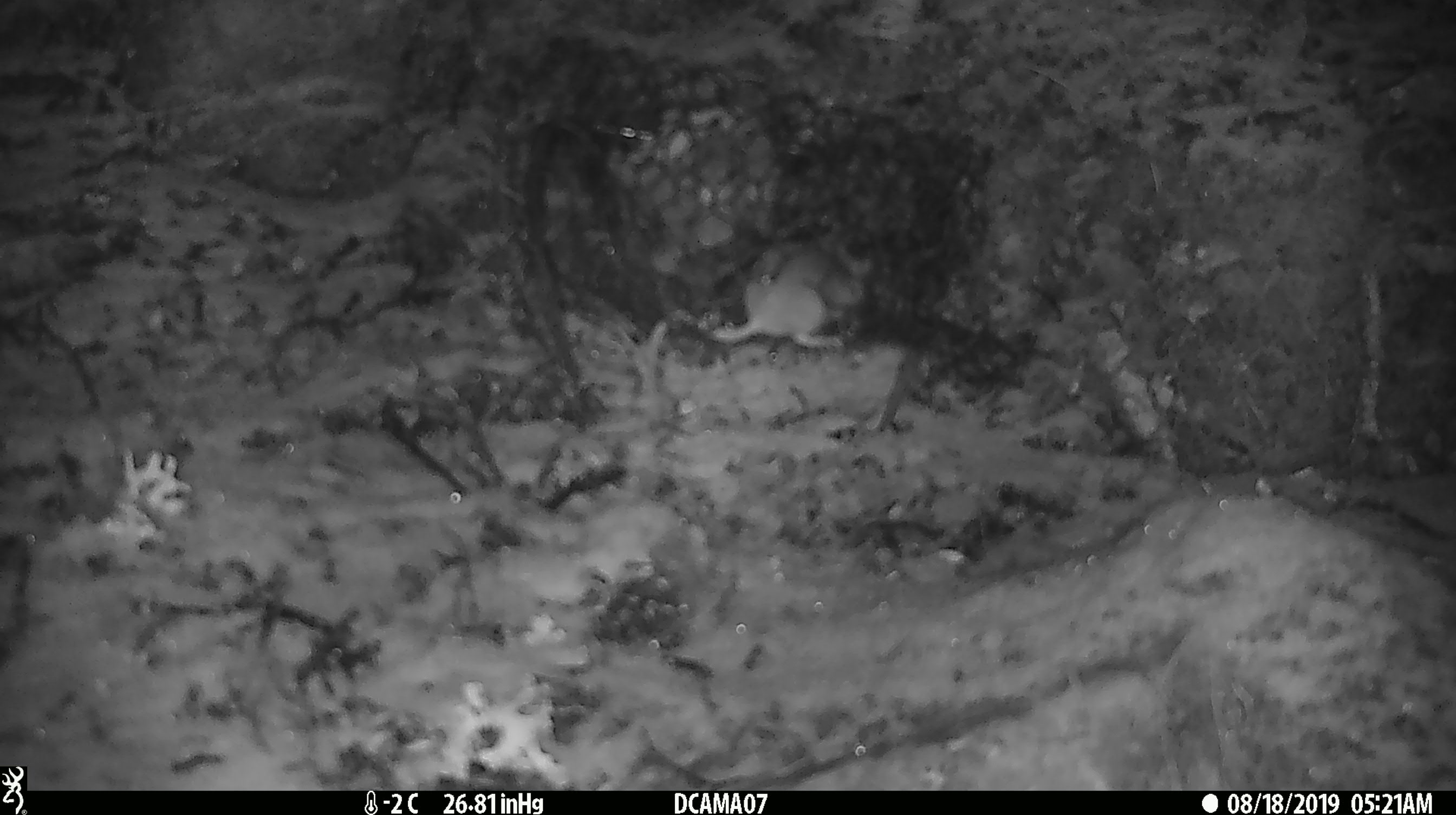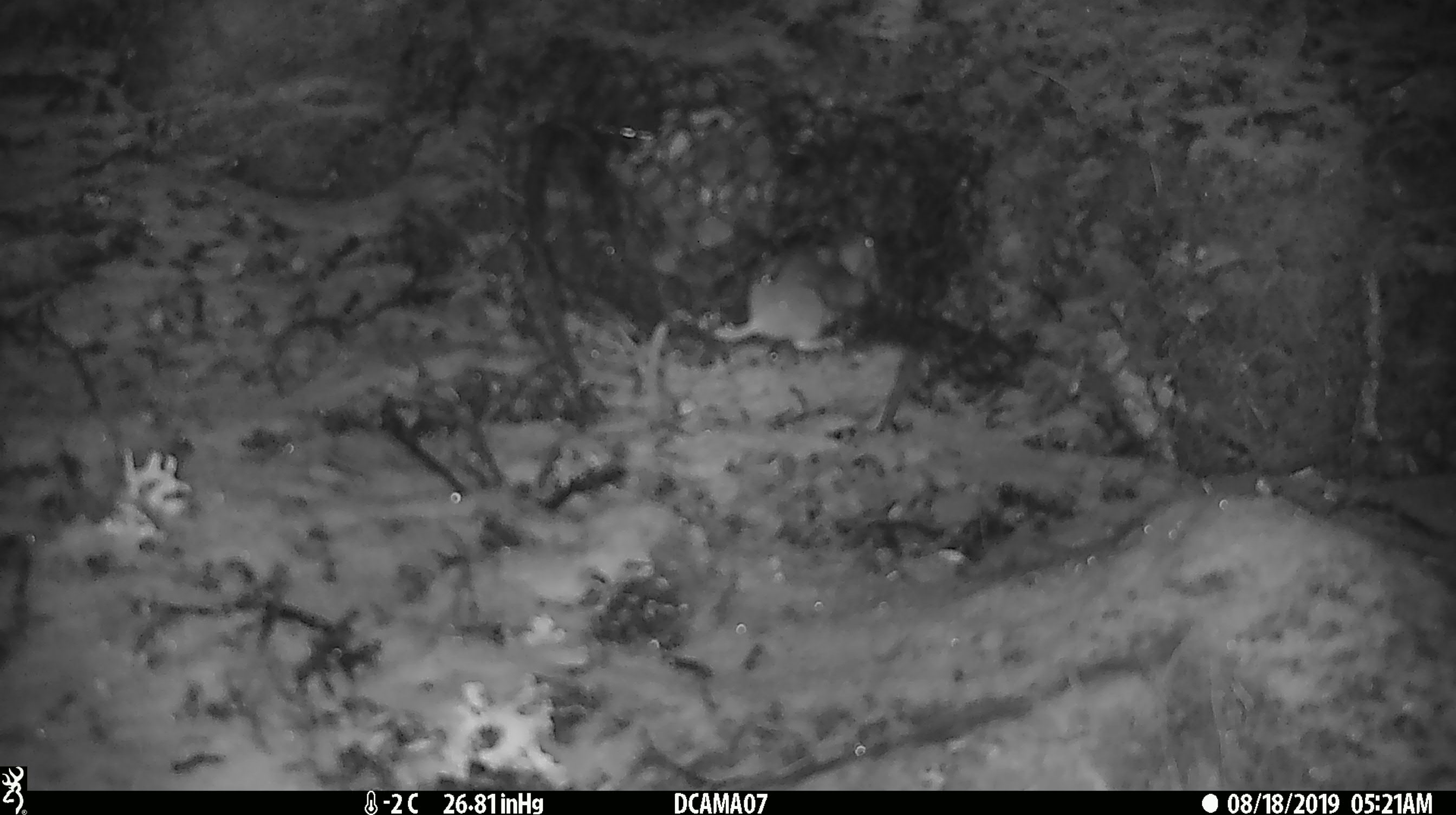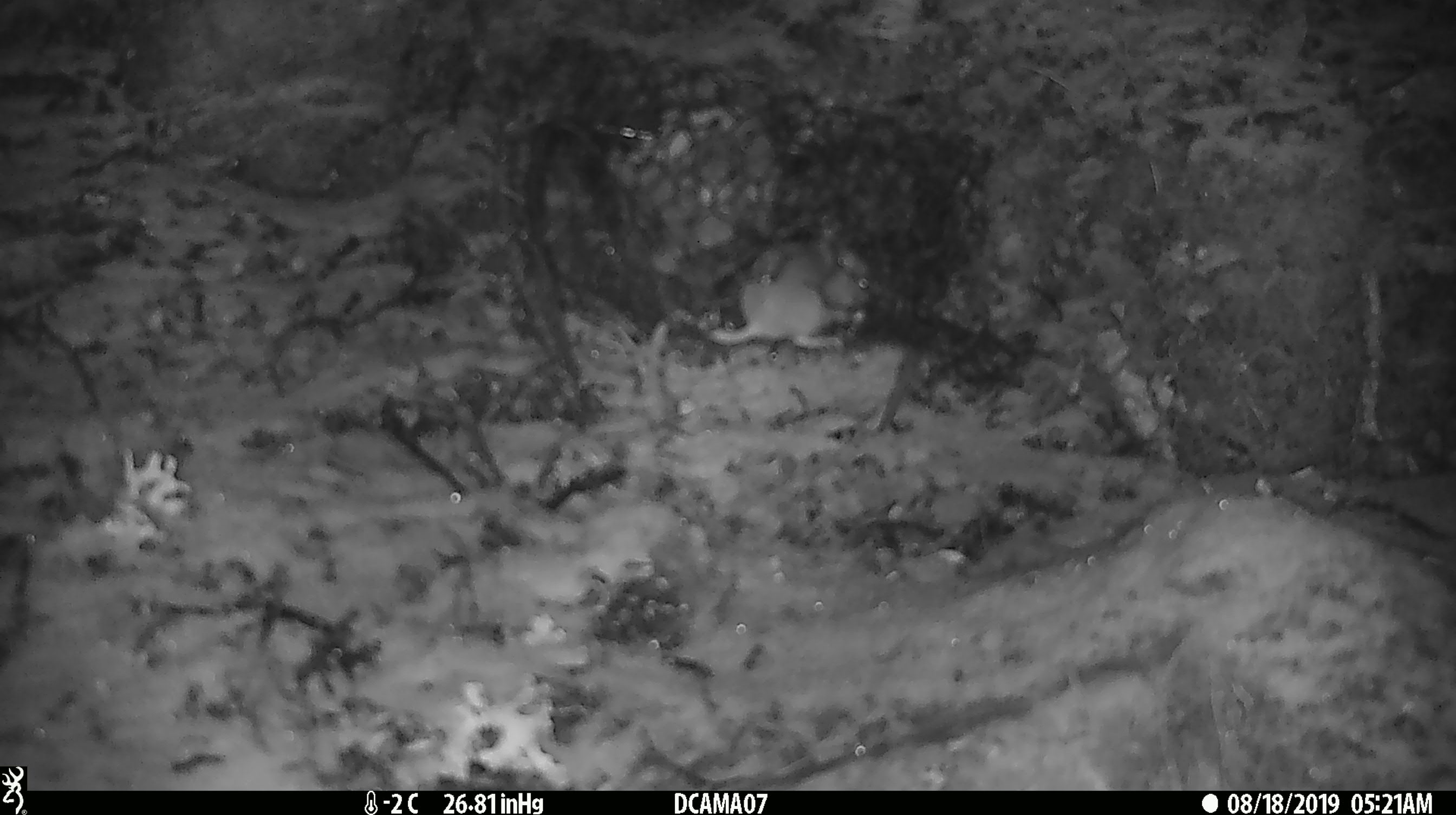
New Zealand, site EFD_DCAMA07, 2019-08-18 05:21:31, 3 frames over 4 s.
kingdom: Animalia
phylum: Chordata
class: Mammalia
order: Rodentia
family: Muridae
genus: Mus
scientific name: Mus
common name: mouse